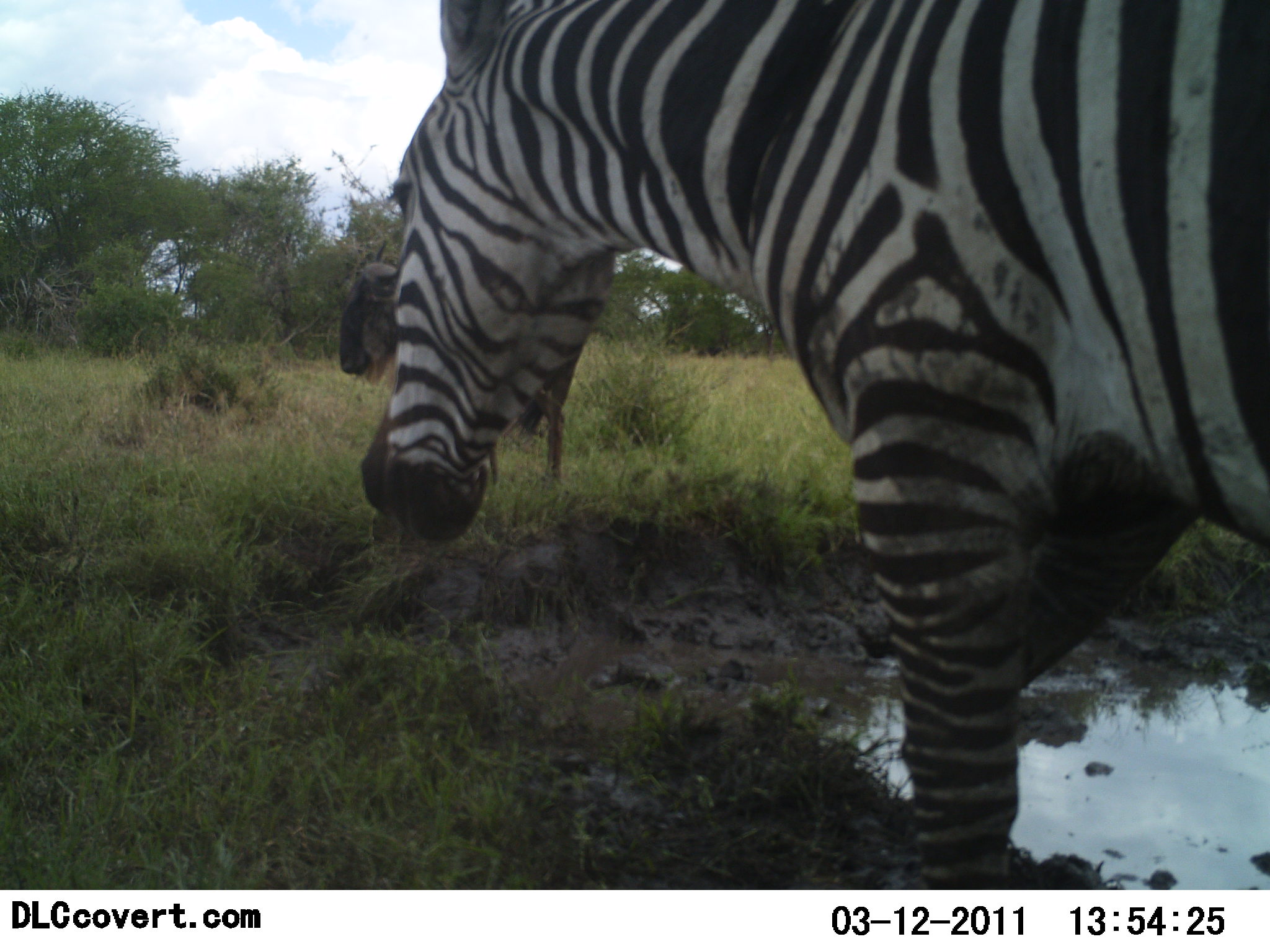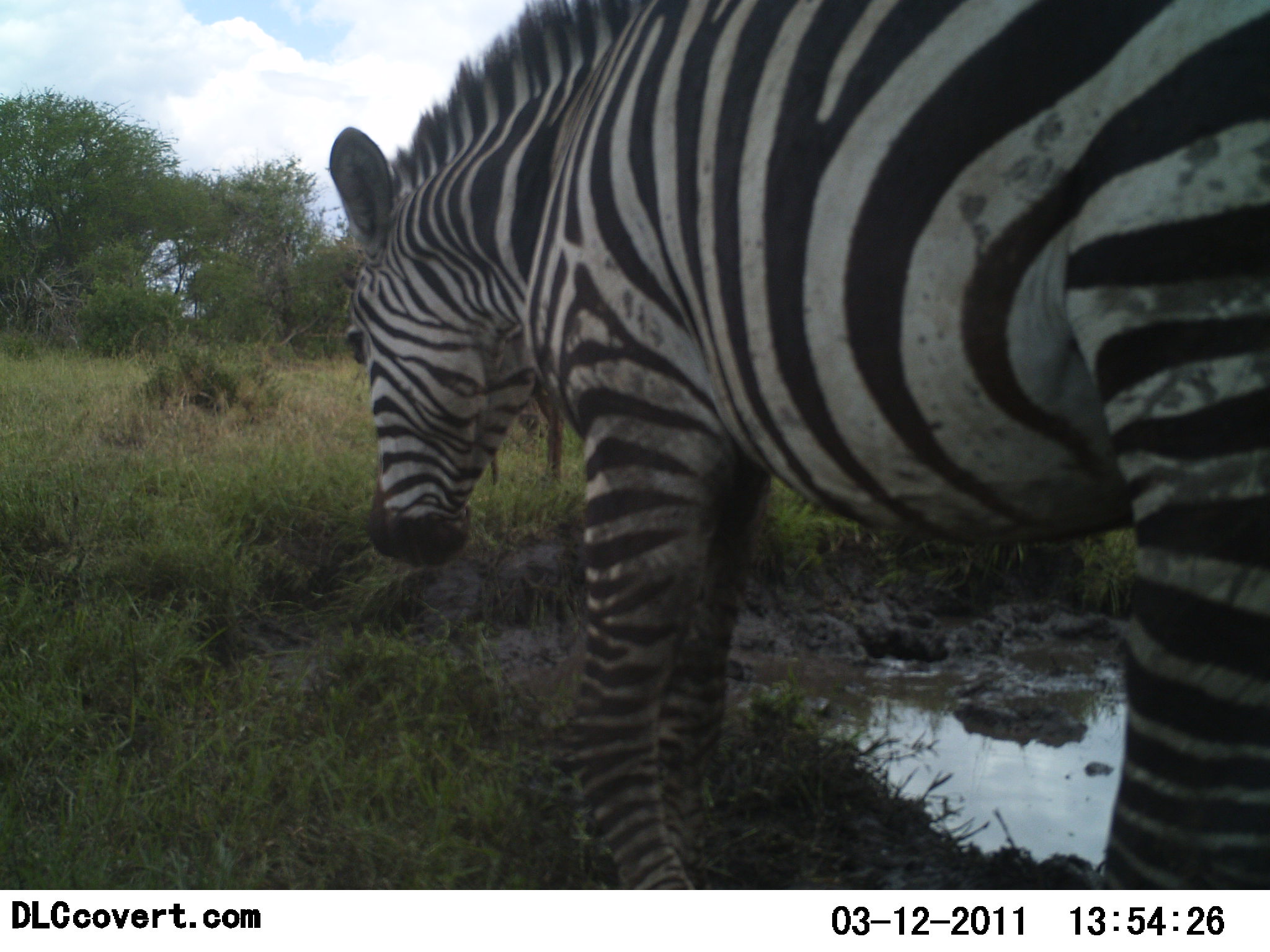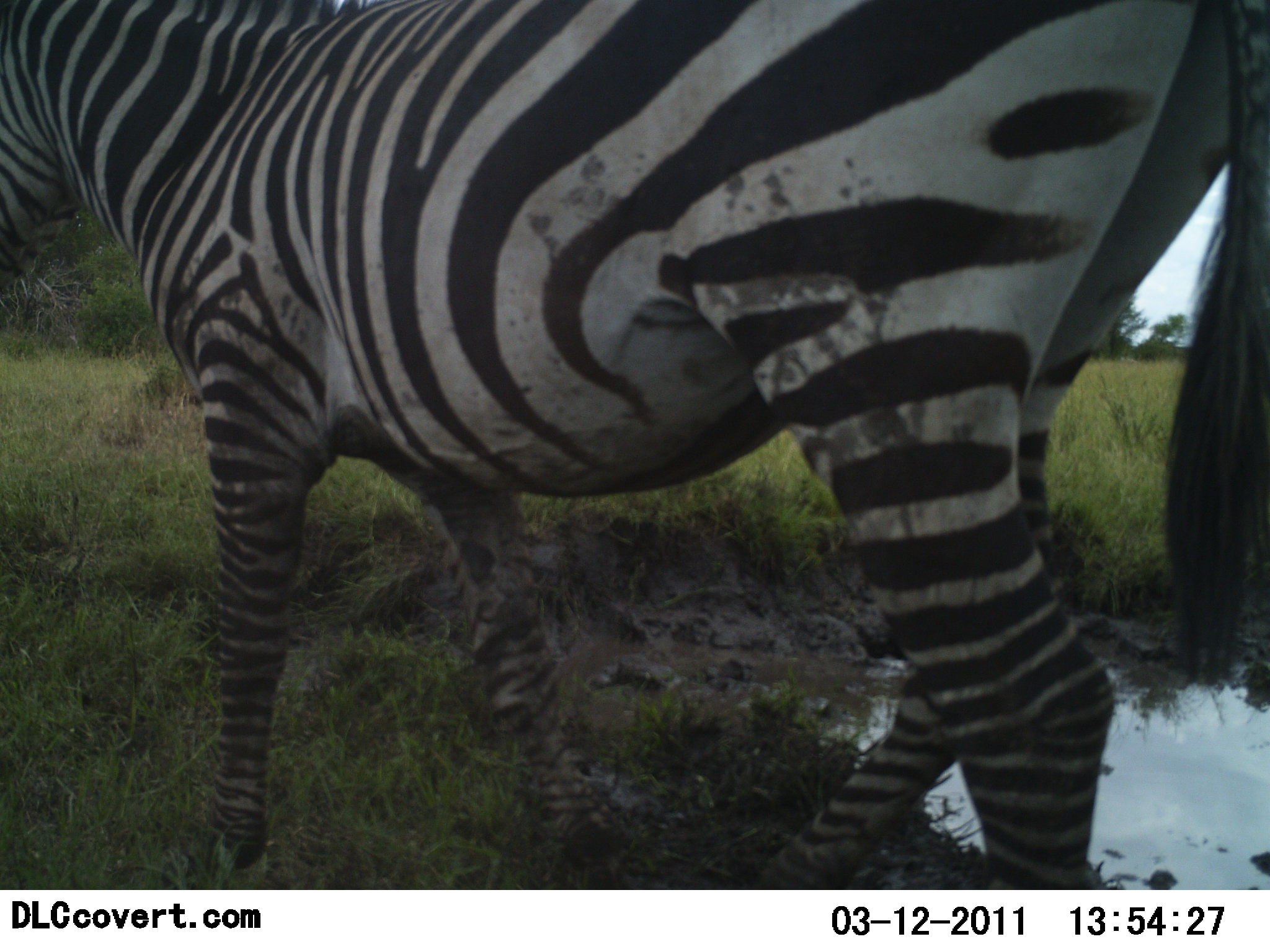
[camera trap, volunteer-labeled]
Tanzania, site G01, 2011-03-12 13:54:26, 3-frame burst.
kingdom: Animalia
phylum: Chordata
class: Mammalia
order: Artiodactyla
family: Bovidae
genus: Connochaetes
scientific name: Connochaetes taurinus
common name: blue wildebeest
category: wildebeest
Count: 1.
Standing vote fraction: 90%.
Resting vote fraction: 0%.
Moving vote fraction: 0%.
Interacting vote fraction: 0%.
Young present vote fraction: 0%.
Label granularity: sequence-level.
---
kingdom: Animalia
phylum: Chordata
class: Mammalia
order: Perissodactyla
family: Equidae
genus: Equus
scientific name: Equus quagga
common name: plains zebra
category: zebra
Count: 1.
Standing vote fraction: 15%.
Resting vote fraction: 0%.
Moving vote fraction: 77%.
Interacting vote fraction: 0%.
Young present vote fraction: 0%.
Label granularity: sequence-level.